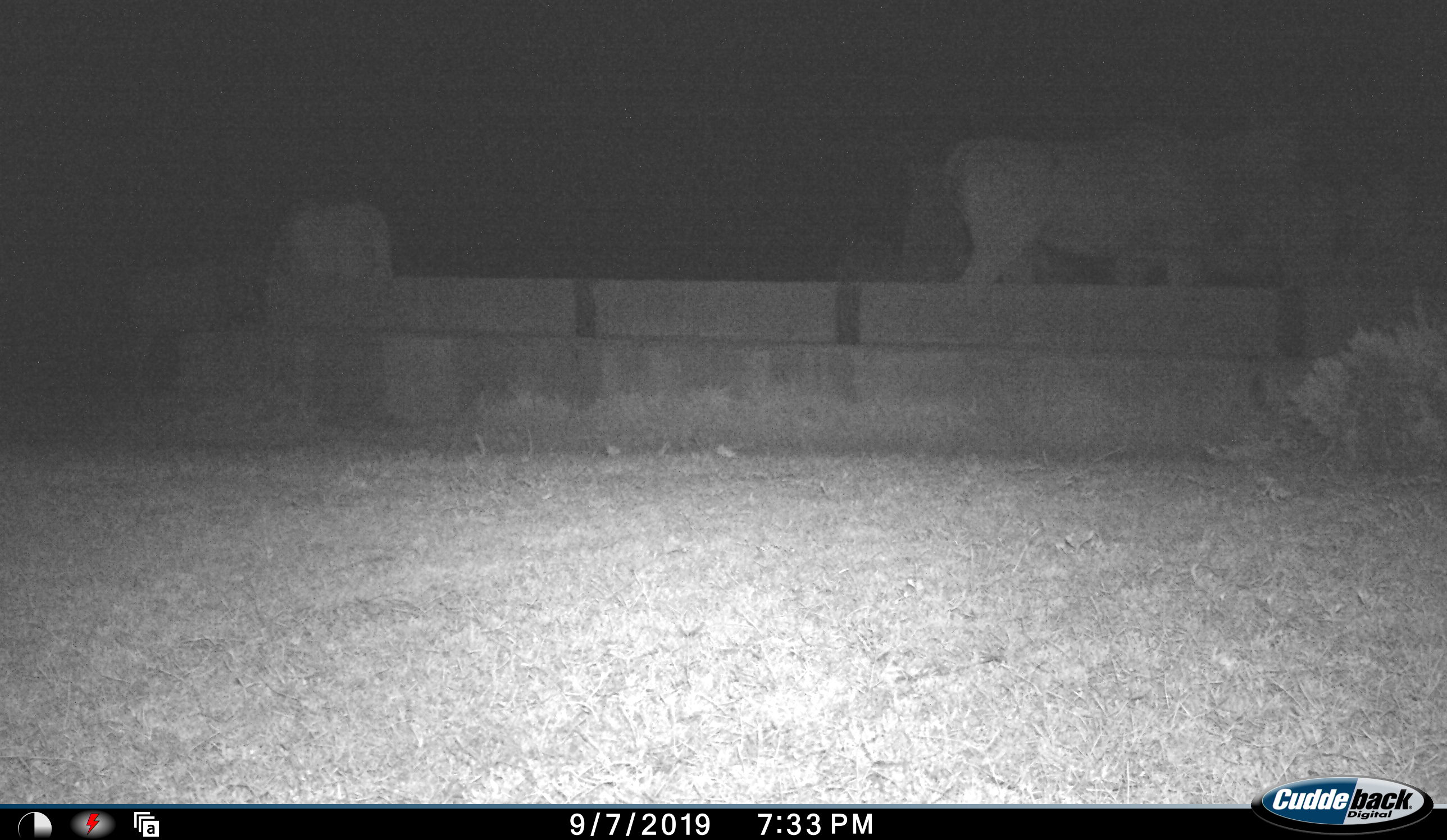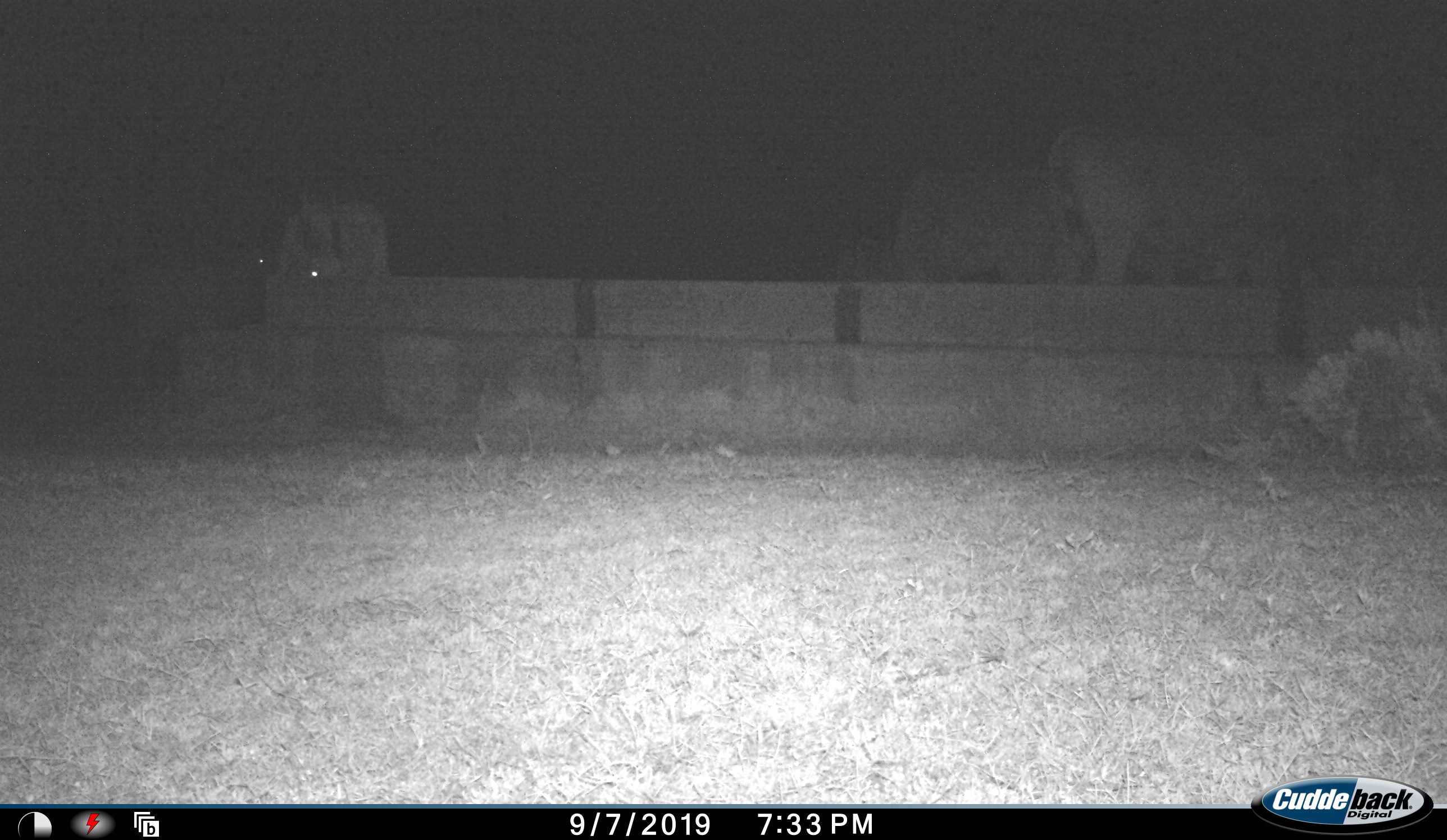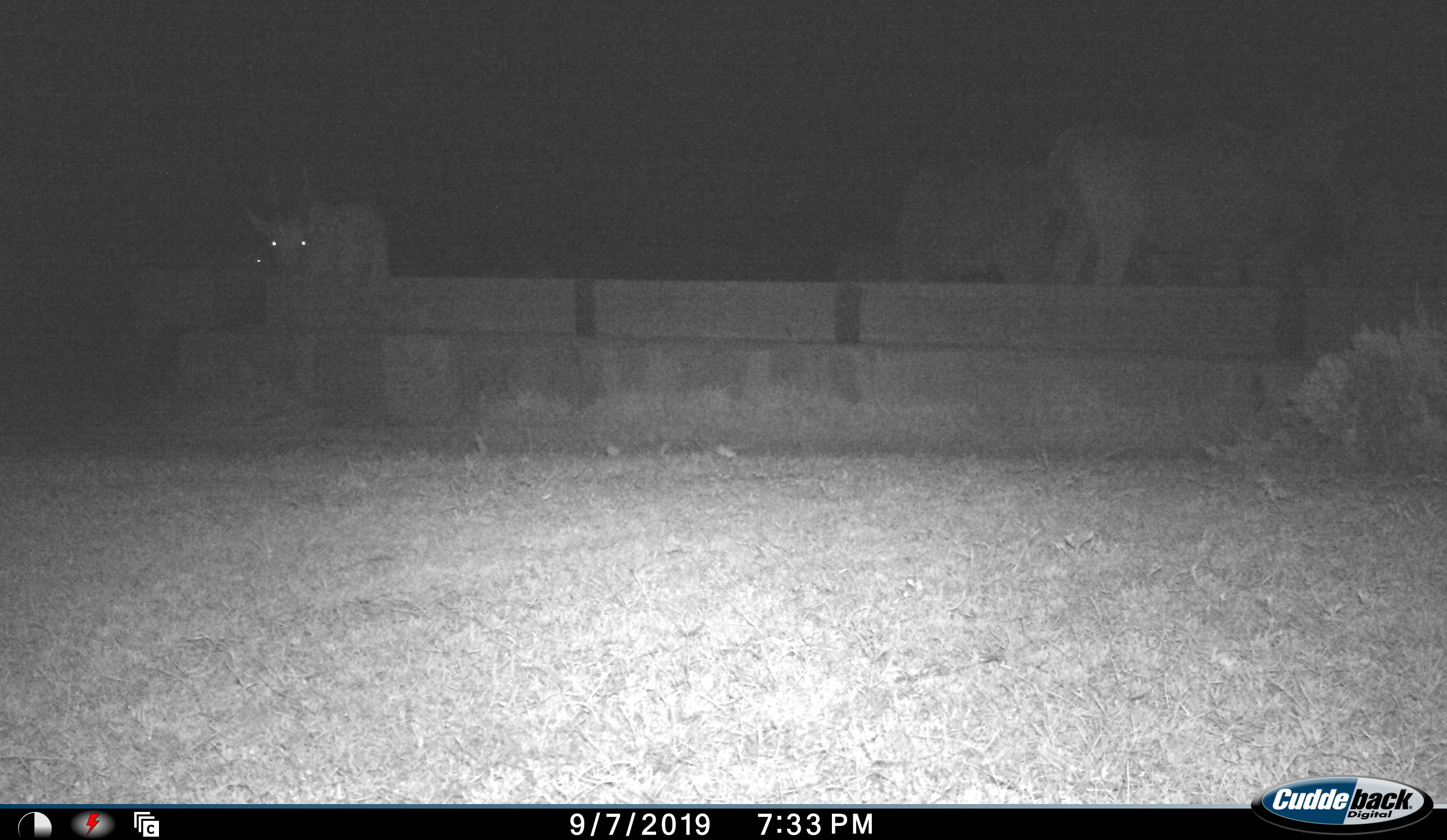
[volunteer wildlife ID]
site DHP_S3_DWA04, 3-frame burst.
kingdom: Animalia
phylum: Chordata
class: Mammalia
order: Artiodactyla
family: Bovidae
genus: Tragelaphus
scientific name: Tragelaphus oryx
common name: eland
Eland (Tragelaphus oryx), count 4. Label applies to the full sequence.